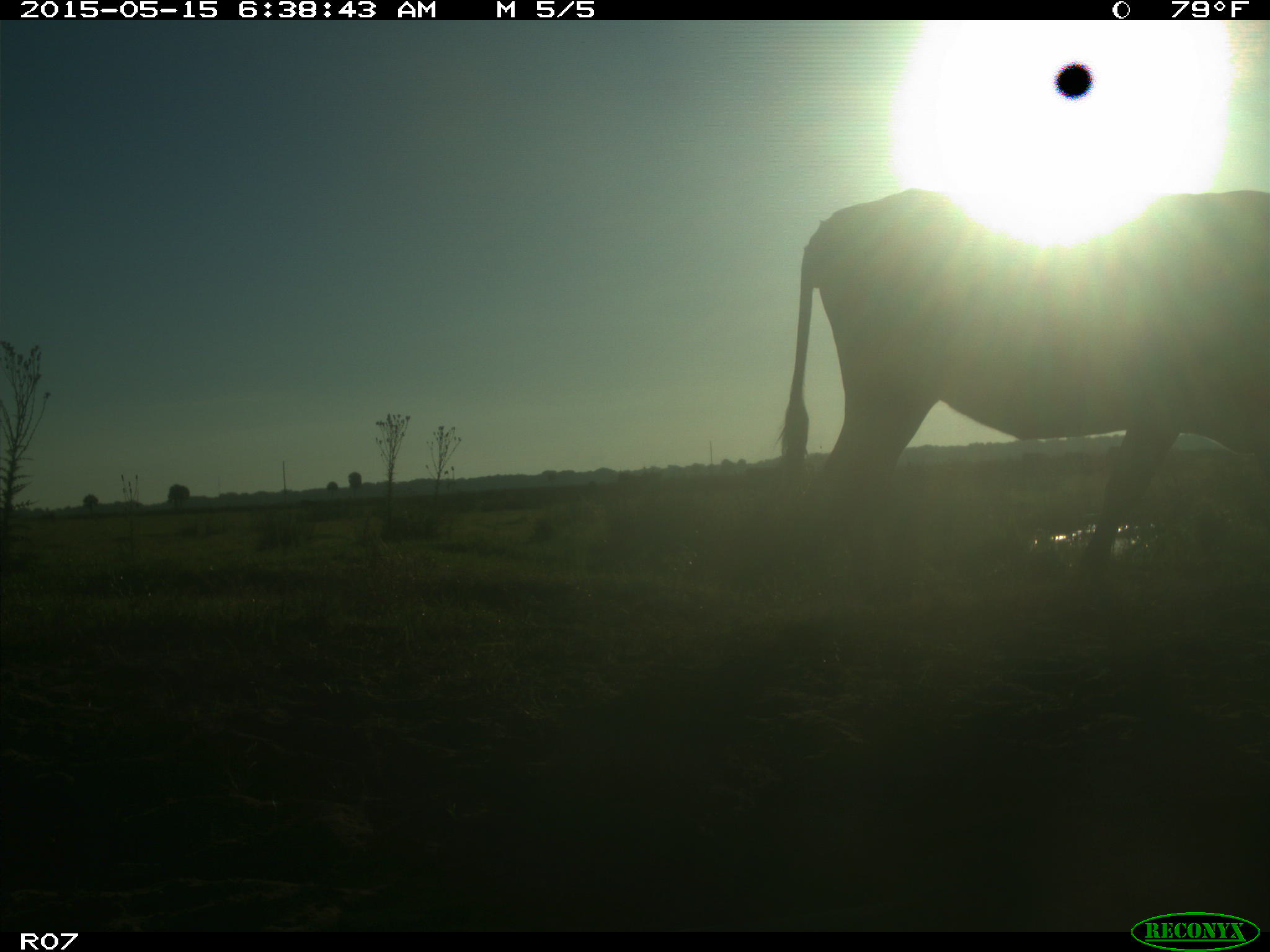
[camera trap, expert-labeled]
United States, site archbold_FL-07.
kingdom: Animalia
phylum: Chordata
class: Mammalia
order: Artiodactyla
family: Bovidae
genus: Bos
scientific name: Bos taurus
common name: domestic cow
Bos taurus (domestic cow).